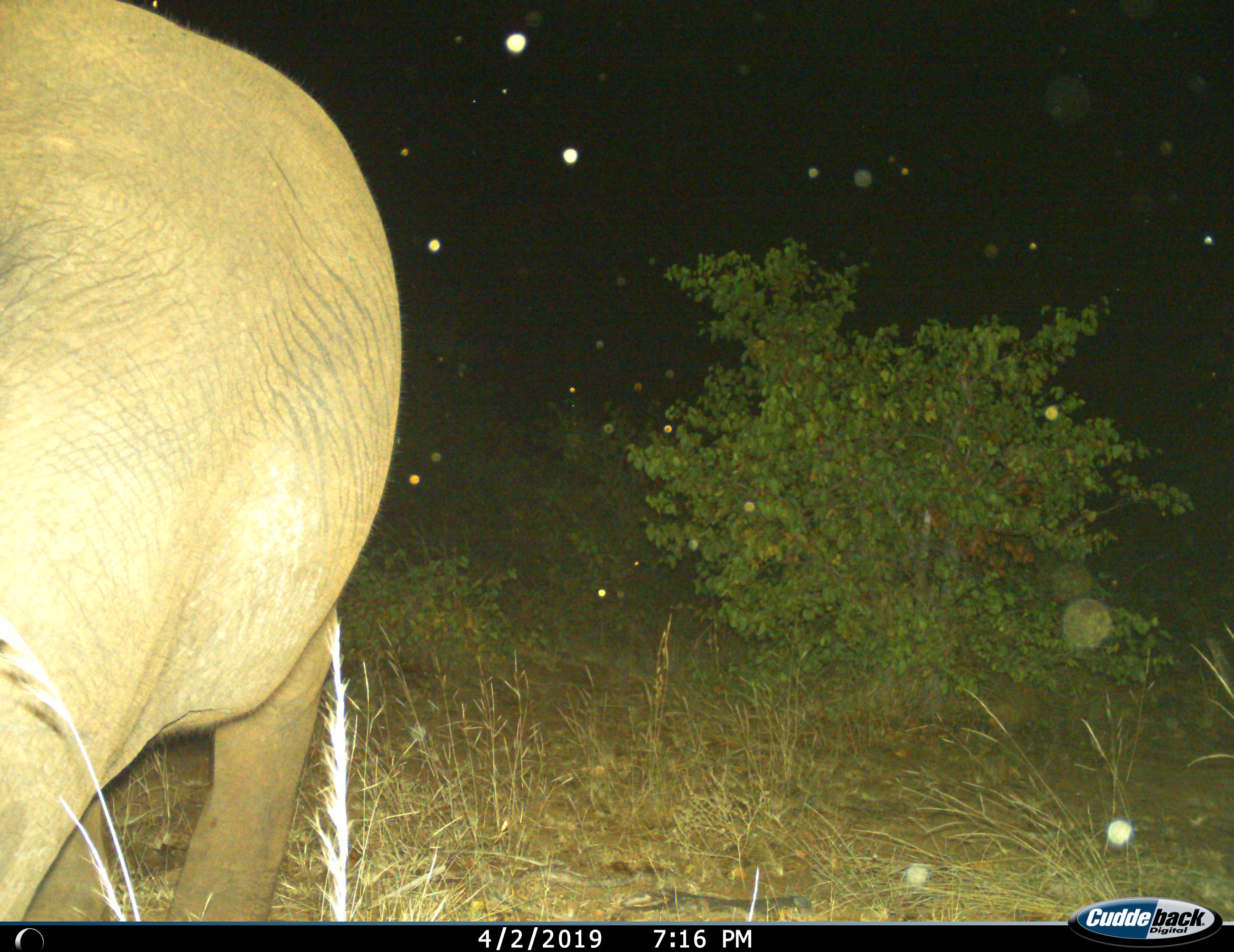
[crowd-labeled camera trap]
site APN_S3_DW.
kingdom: Animalia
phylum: Chordata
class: Mammalia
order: Proboscidea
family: Elephantidae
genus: Loxodonta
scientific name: Loxodonta africana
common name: african bush elephant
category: elephant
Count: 1.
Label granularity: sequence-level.